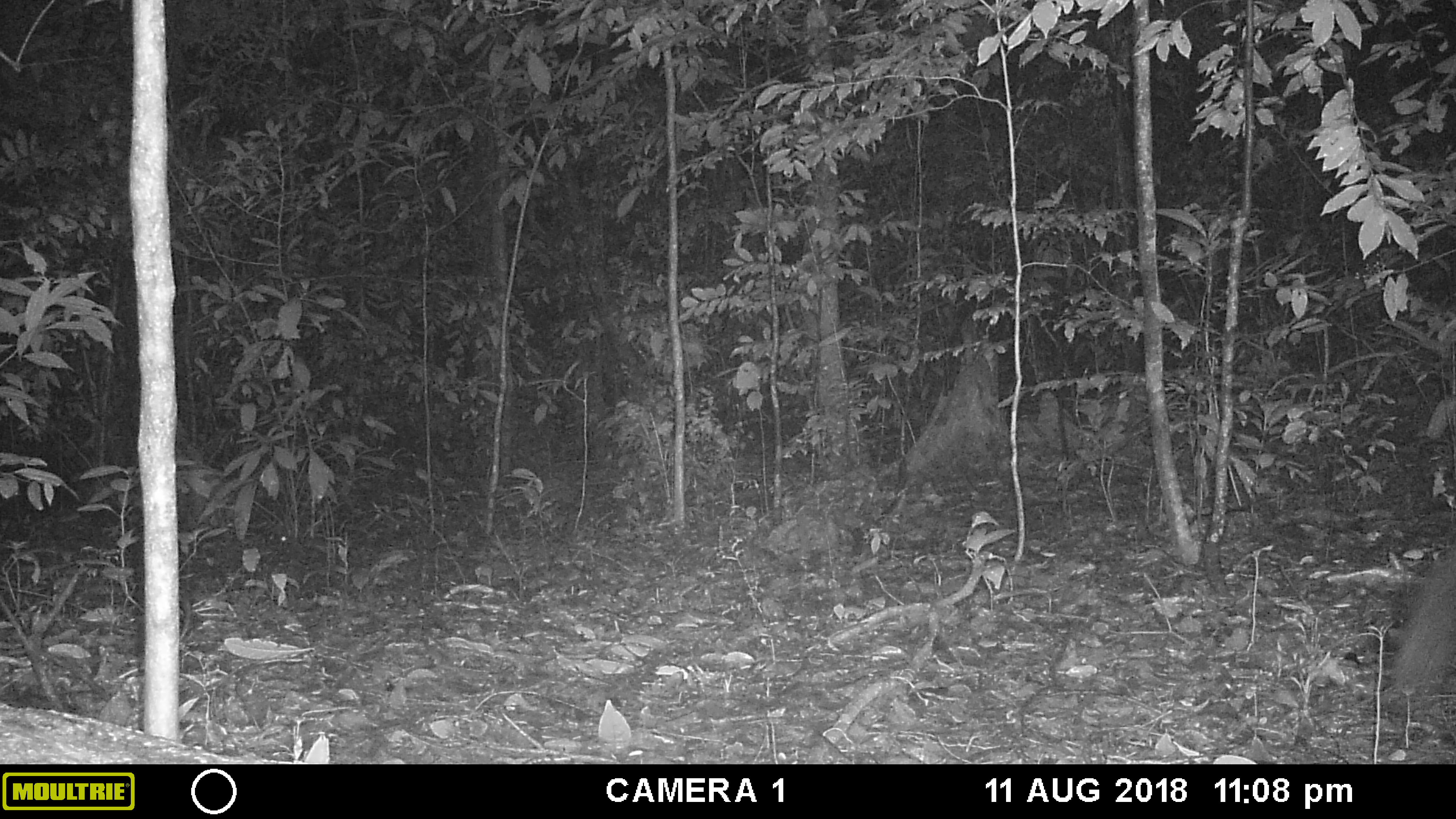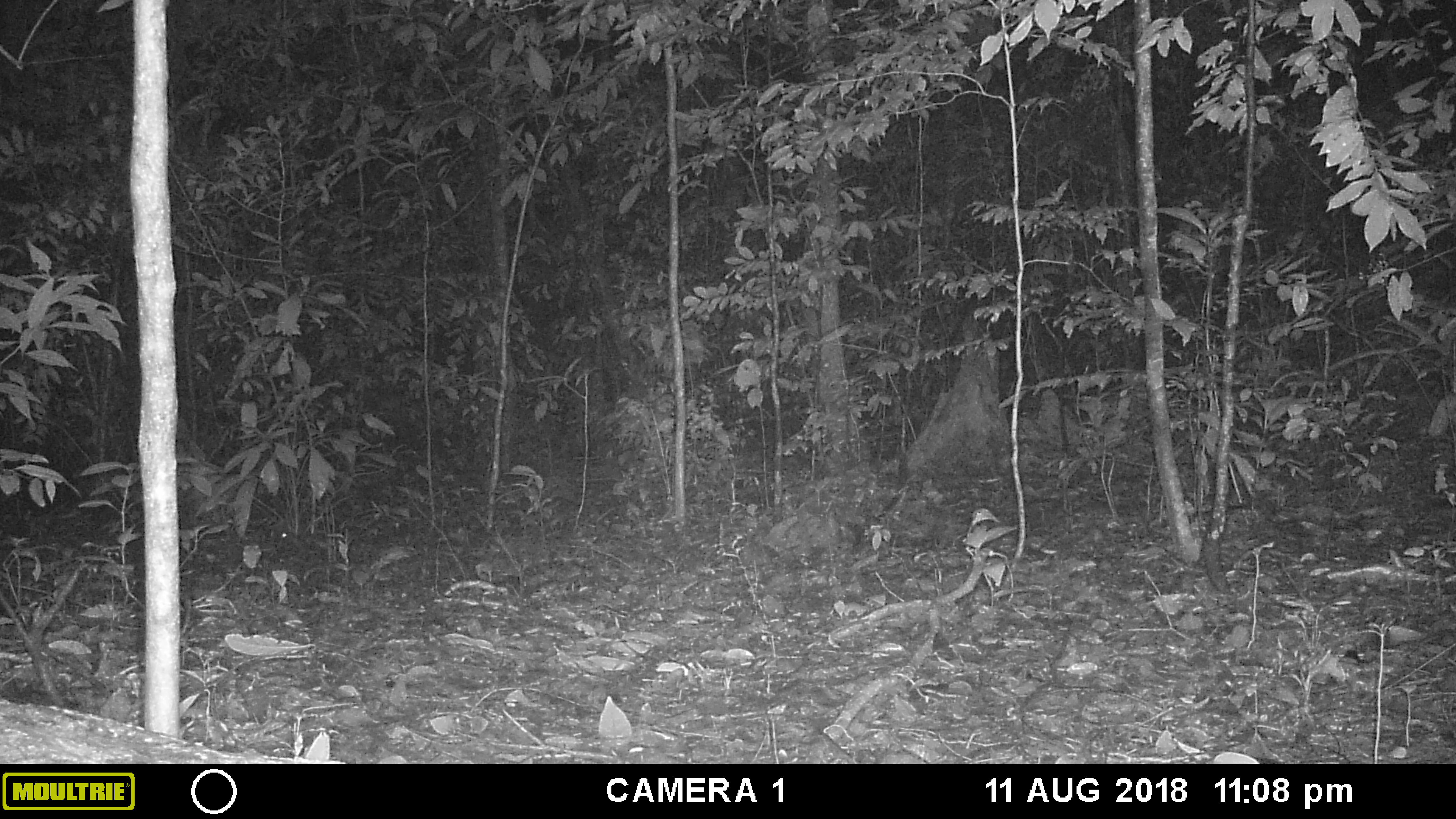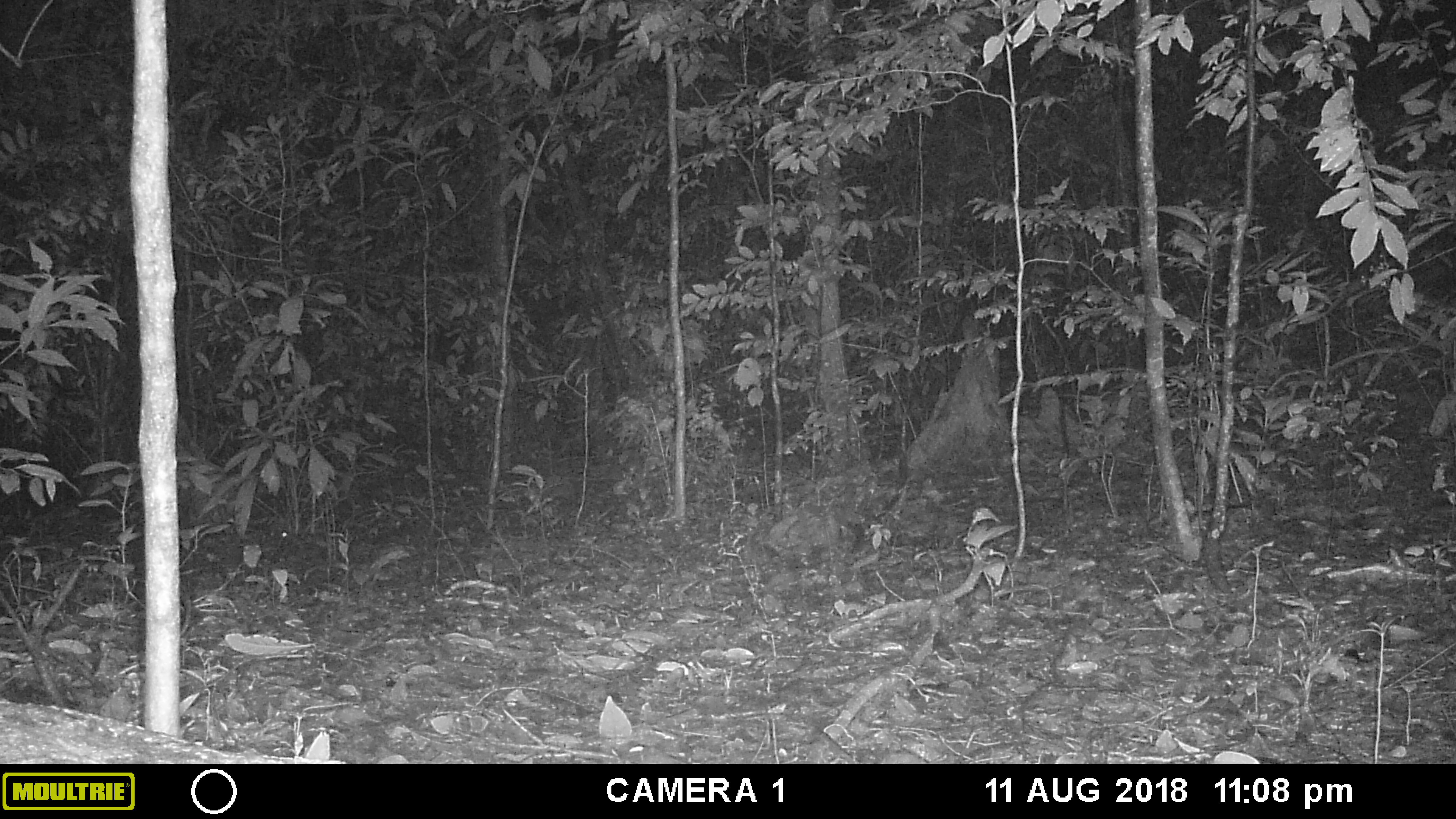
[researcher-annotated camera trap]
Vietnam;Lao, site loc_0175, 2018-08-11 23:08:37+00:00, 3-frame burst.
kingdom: Animalia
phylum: Chordata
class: Mammalia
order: Carnivora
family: Viverridae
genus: Paguma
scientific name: Paguma larvata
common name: masked palm civet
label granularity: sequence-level